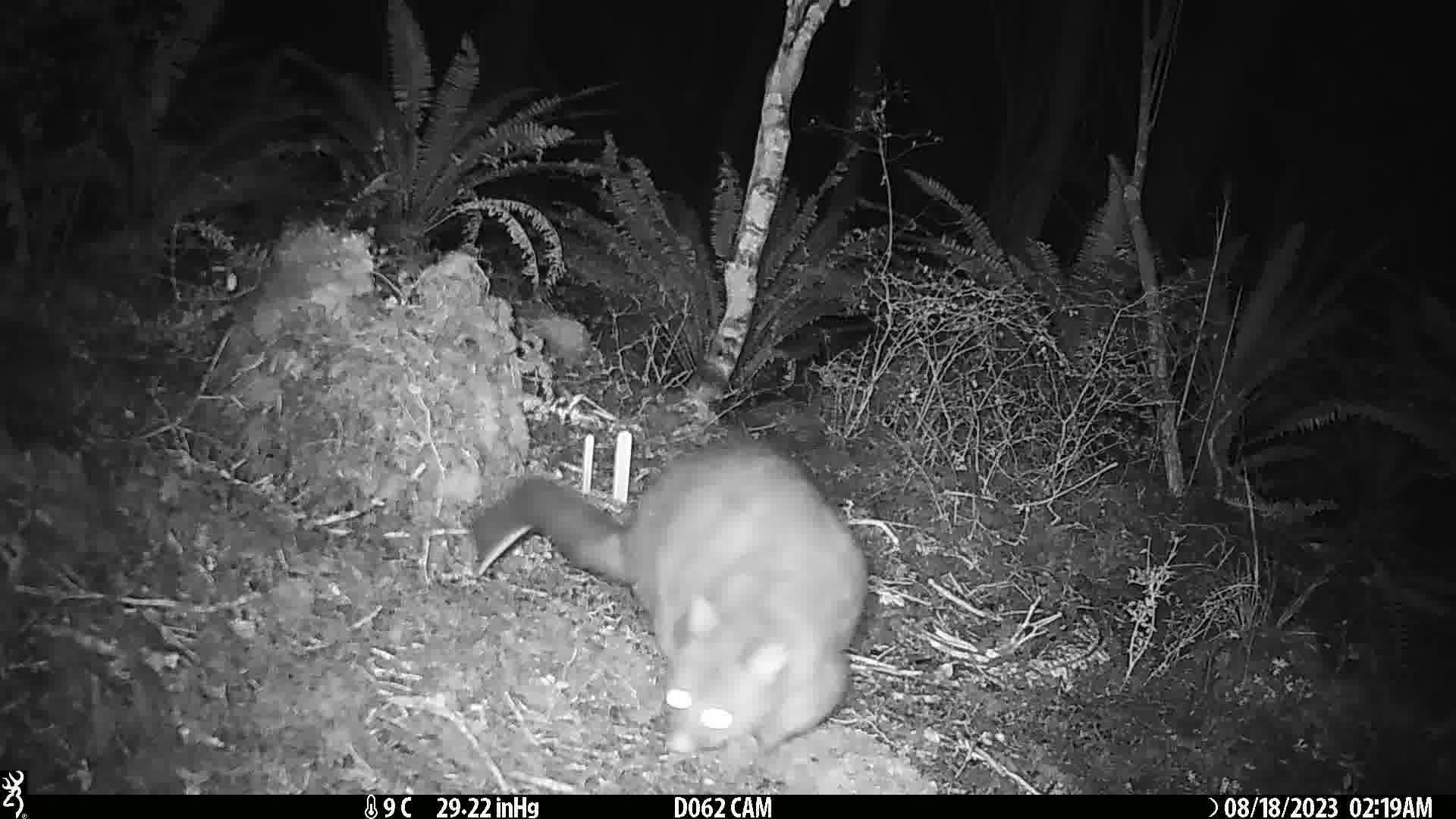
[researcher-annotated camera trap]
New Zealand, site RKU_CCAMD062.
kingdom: Animalia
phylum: Chordata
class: Mammalia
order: Diprotodontia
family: Phalangeridae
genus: Trichosurus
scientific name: Trichosurus vulpecula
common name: common brushtail possum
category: possum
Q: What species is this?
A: Possum (common brushtail possum) (Trichosurus vulpecula).